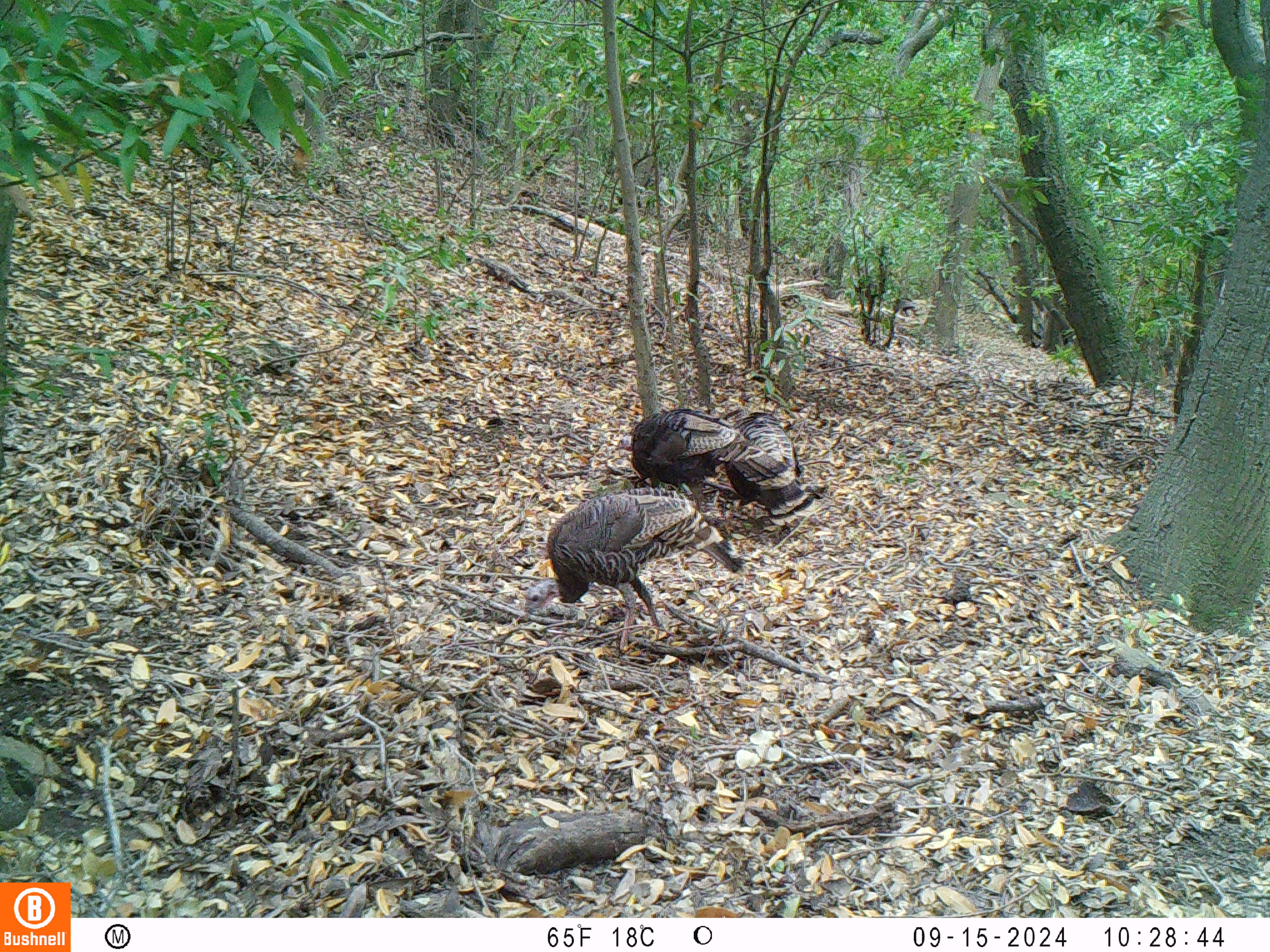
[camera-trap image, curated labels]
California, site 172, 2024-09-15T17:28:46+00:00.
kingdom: Animalia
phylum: Chordata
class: Aves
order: Galliformes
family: Phasianidae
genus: Meleagris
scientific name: Meleagris gallopavo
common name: turkey